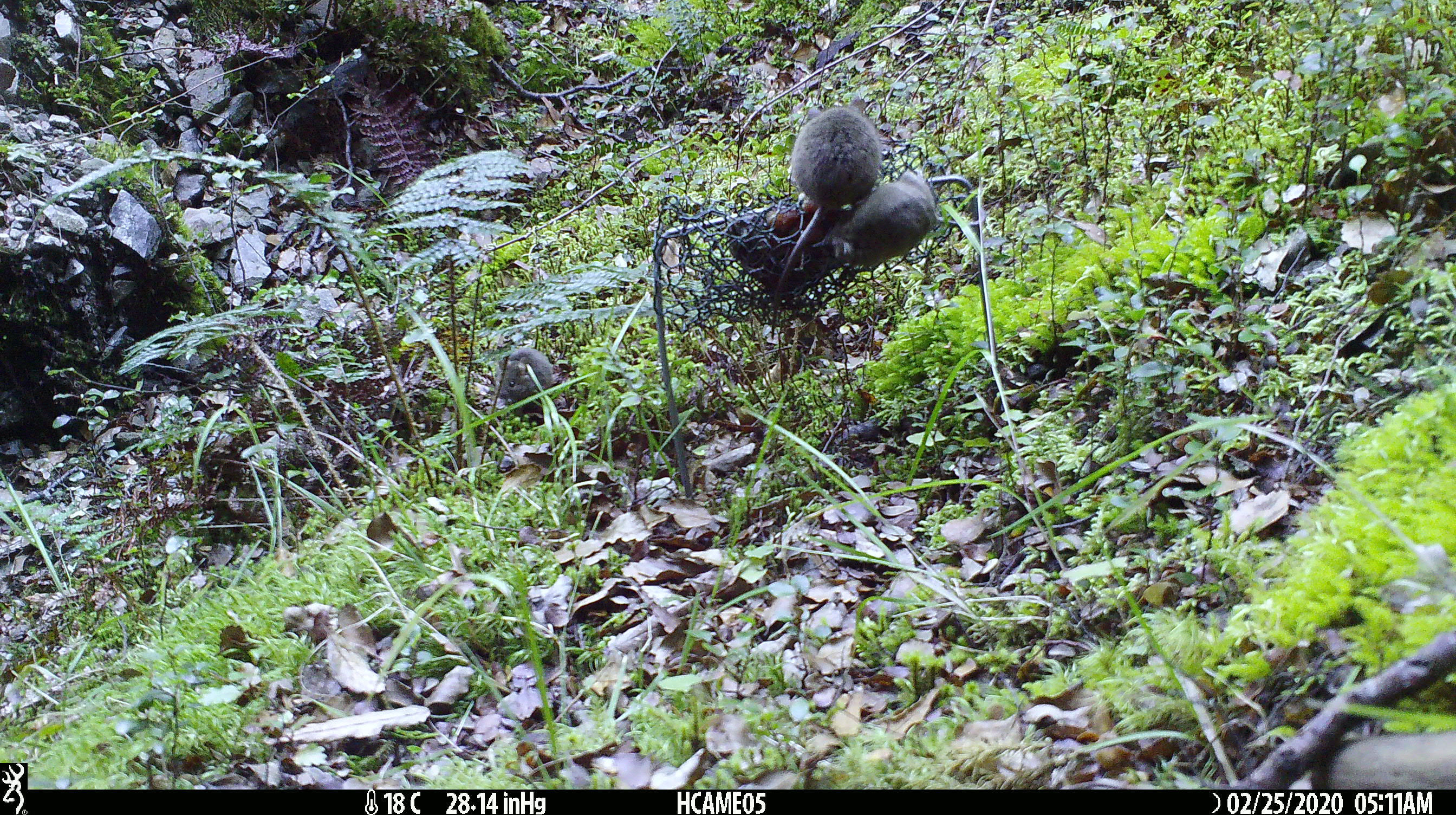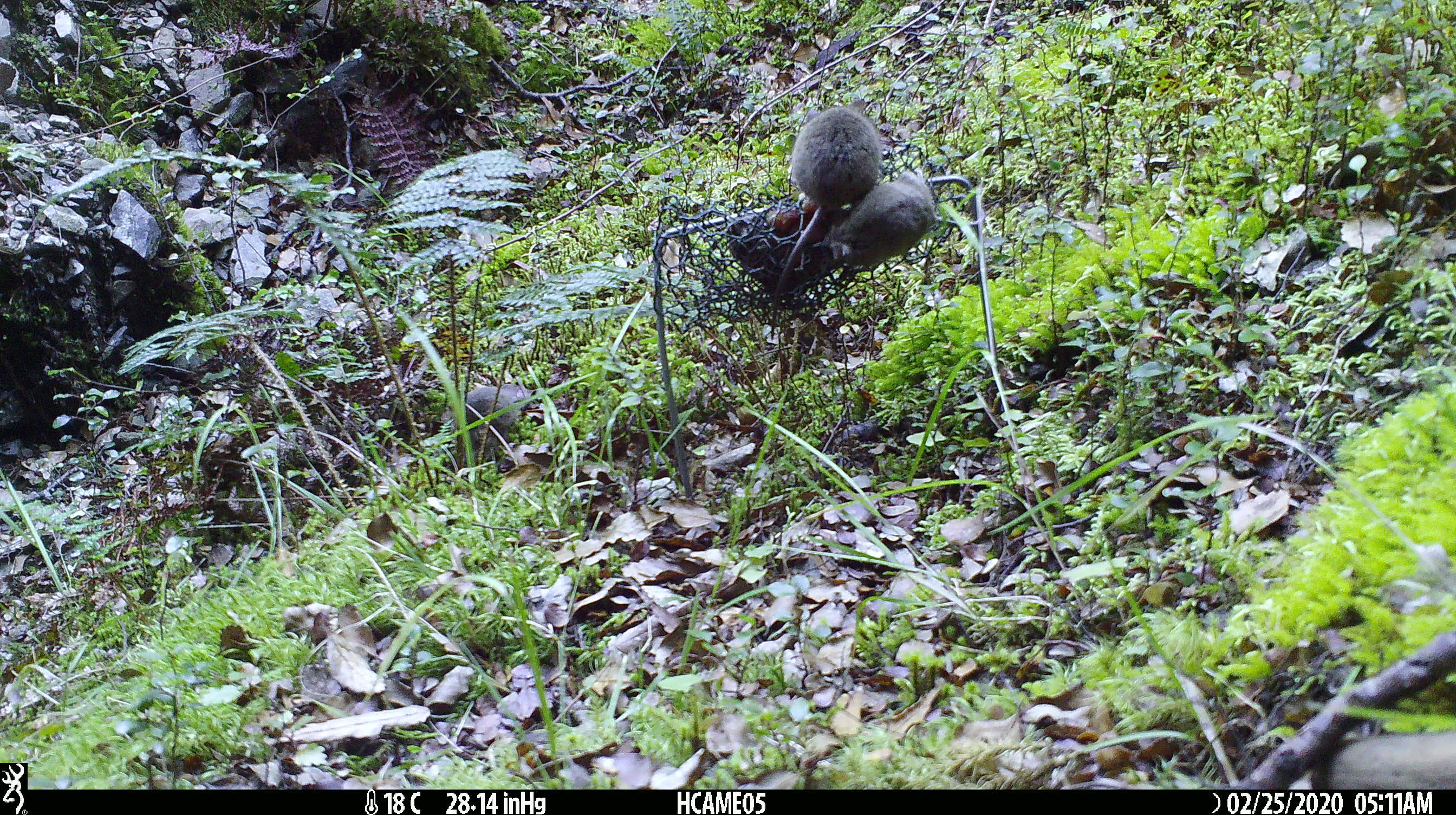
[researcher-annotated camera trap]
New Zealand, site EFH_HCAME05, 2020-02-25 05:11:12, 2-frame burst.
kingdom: Animalia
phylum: Chordata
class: Mammalia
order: Rodentia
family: Muridae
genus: Mus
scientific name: Mus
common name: mouse